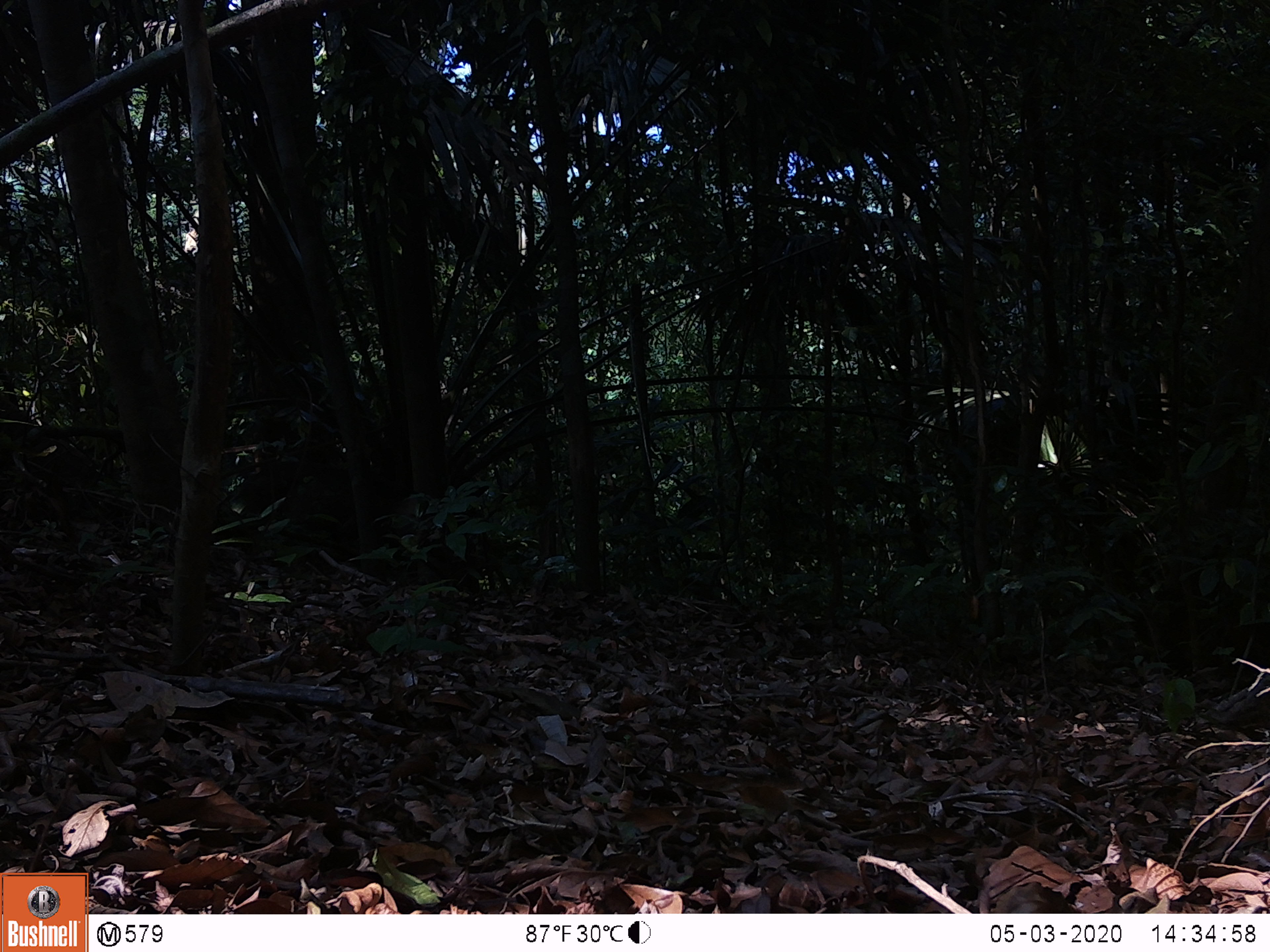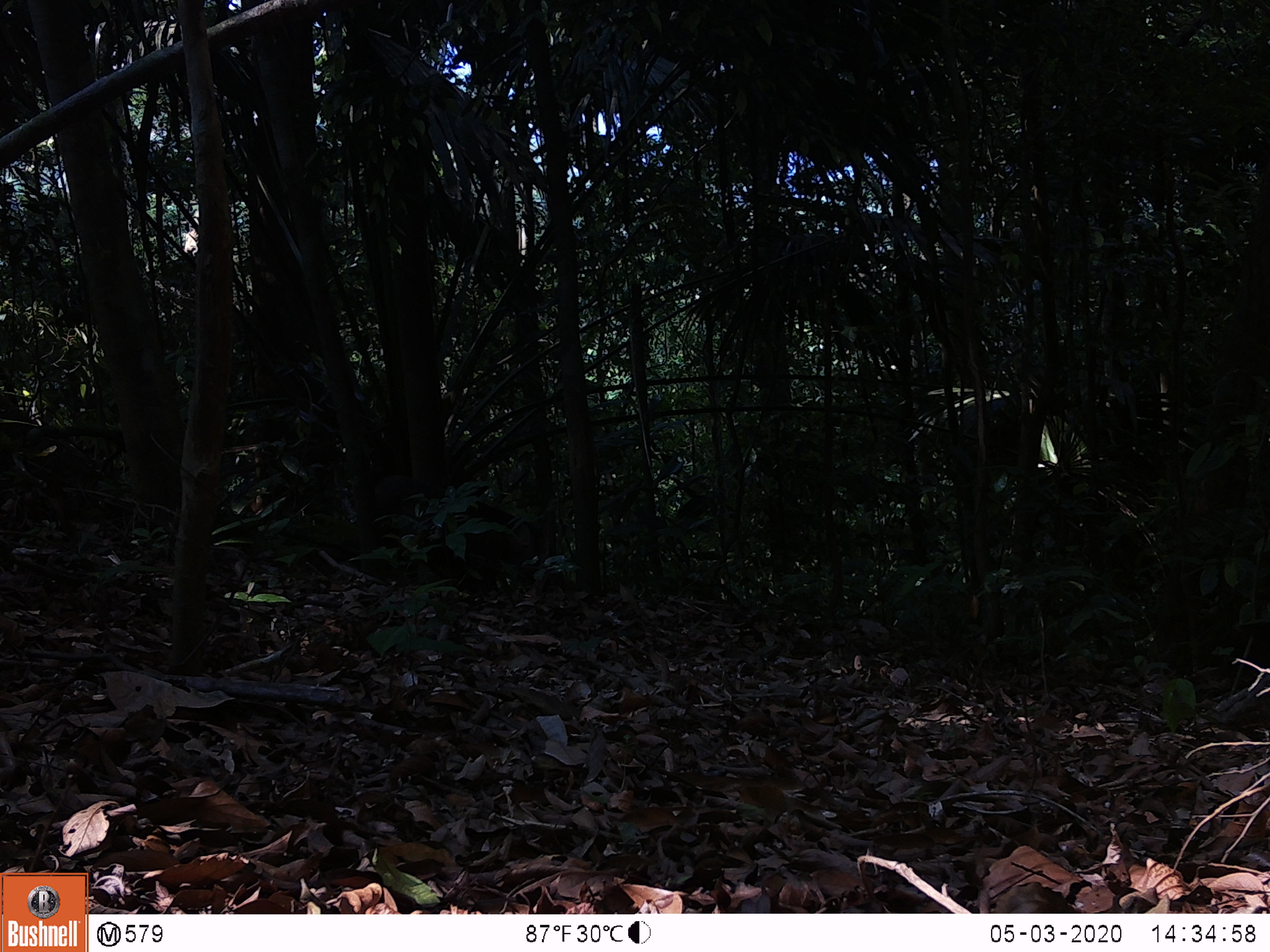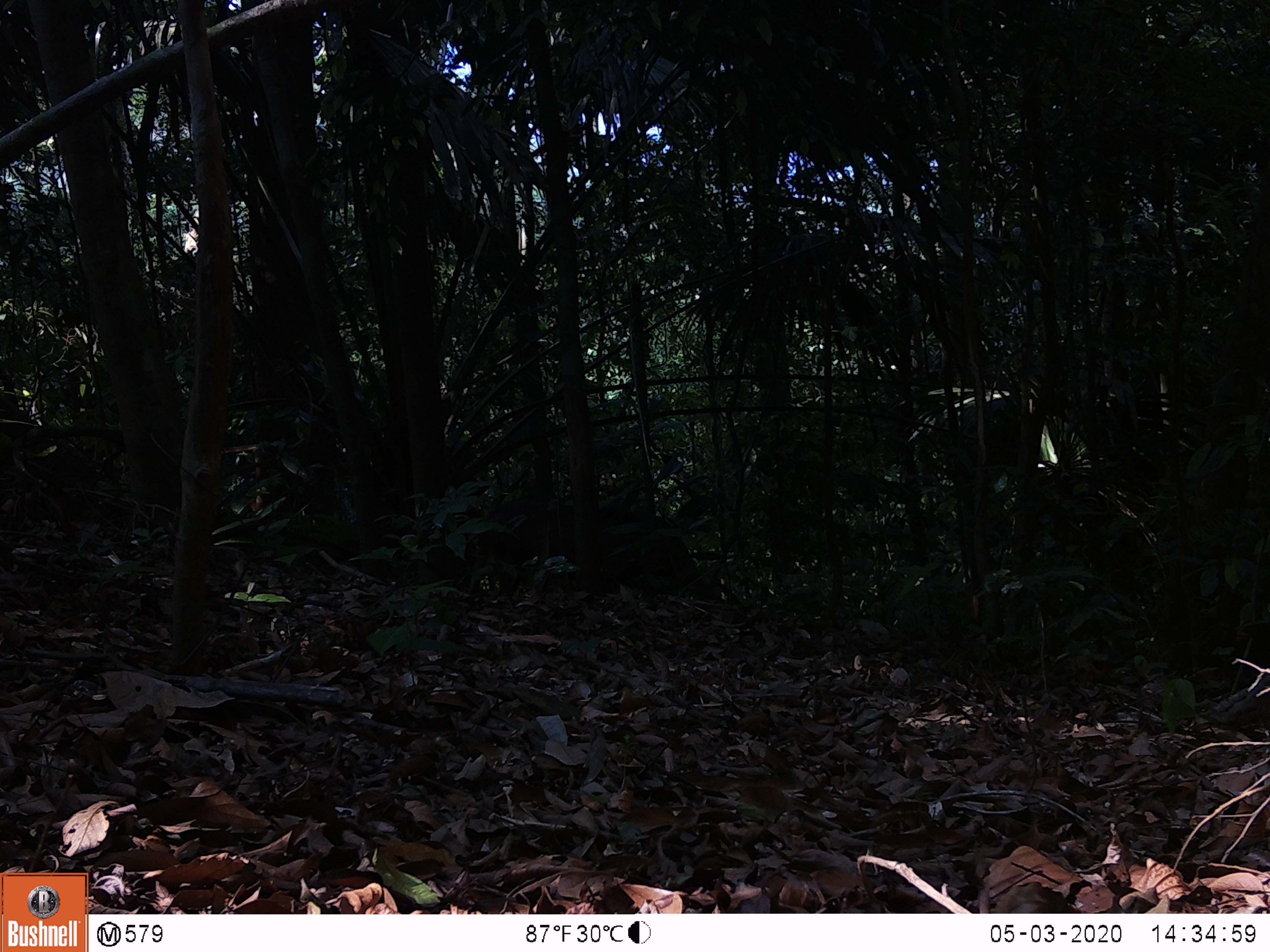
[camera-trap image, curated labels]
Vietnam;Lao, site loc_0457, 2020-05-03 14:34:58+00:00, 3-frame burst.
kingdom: Animalia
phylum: Chordata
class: Mammalia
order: Artiodactyla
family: Suidae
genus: Sus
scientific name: Sus scrofa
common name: eurasian wild pig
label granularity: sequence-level